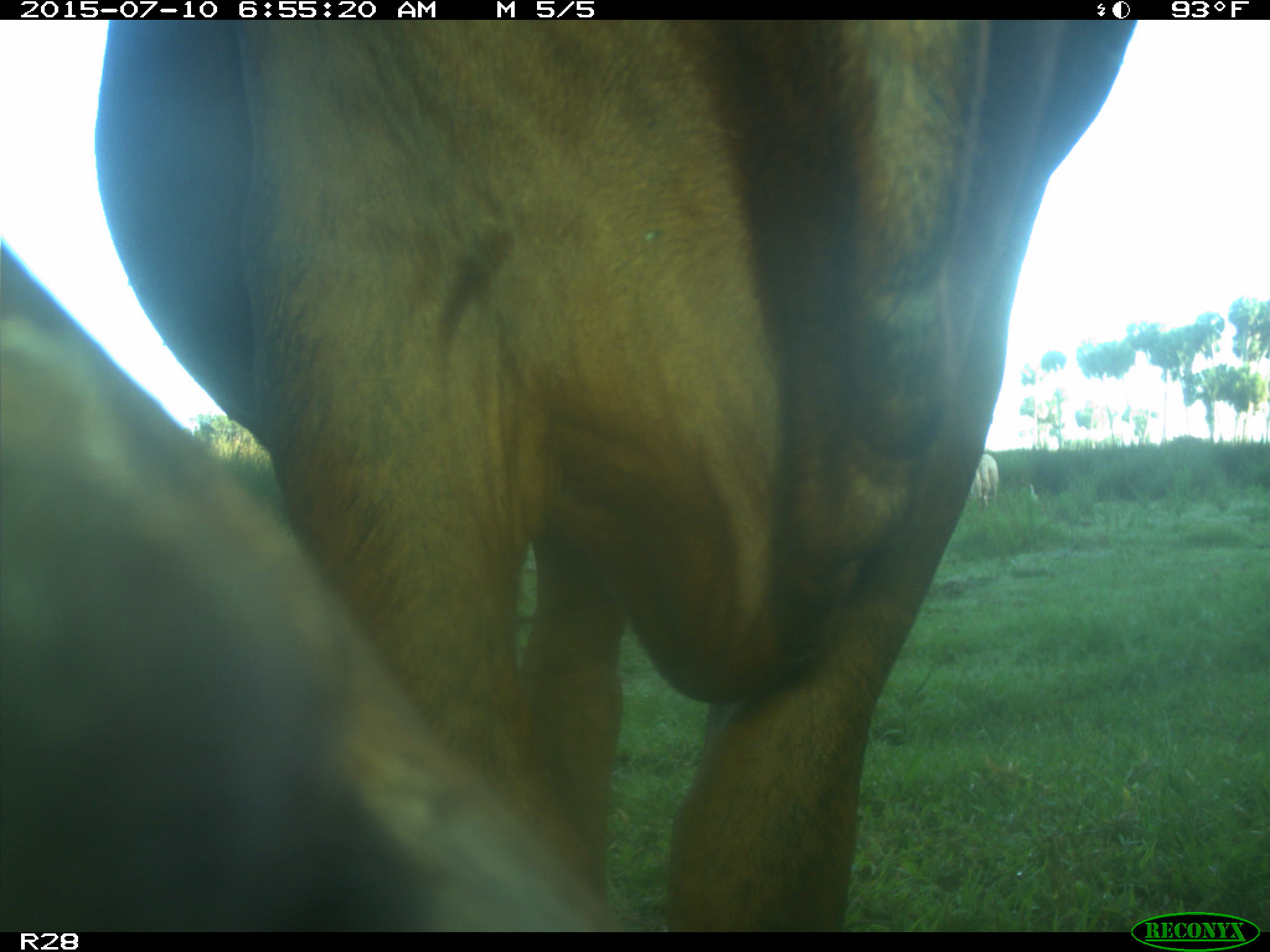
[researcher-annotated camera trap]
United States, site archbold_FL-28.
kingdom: Animalia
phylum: Chordata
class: Mammalia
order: Artiodactyla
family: Bovidae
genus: Bos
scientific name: Bos taurus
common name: domestic cow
Bos taurus (domestic cow).